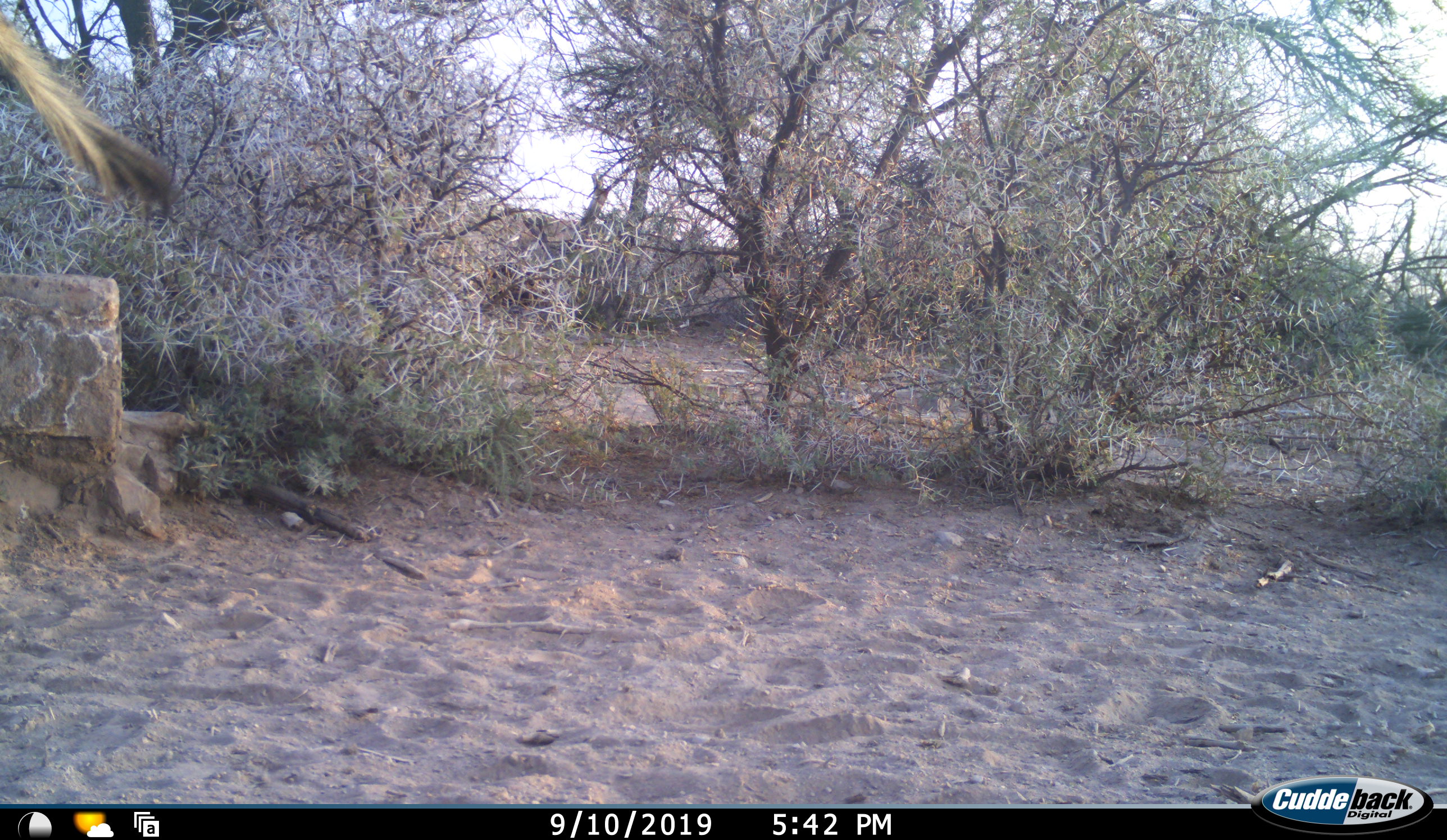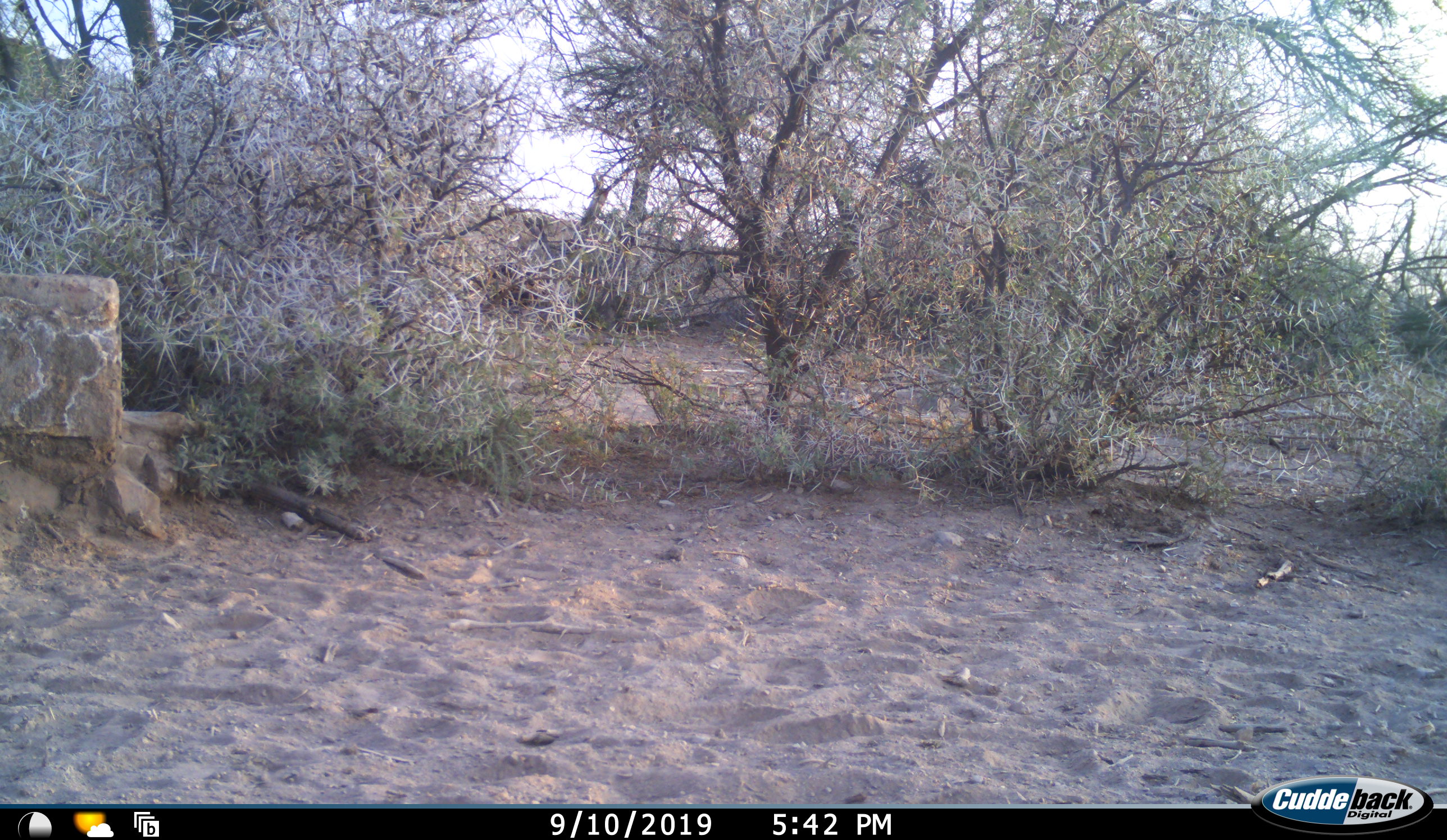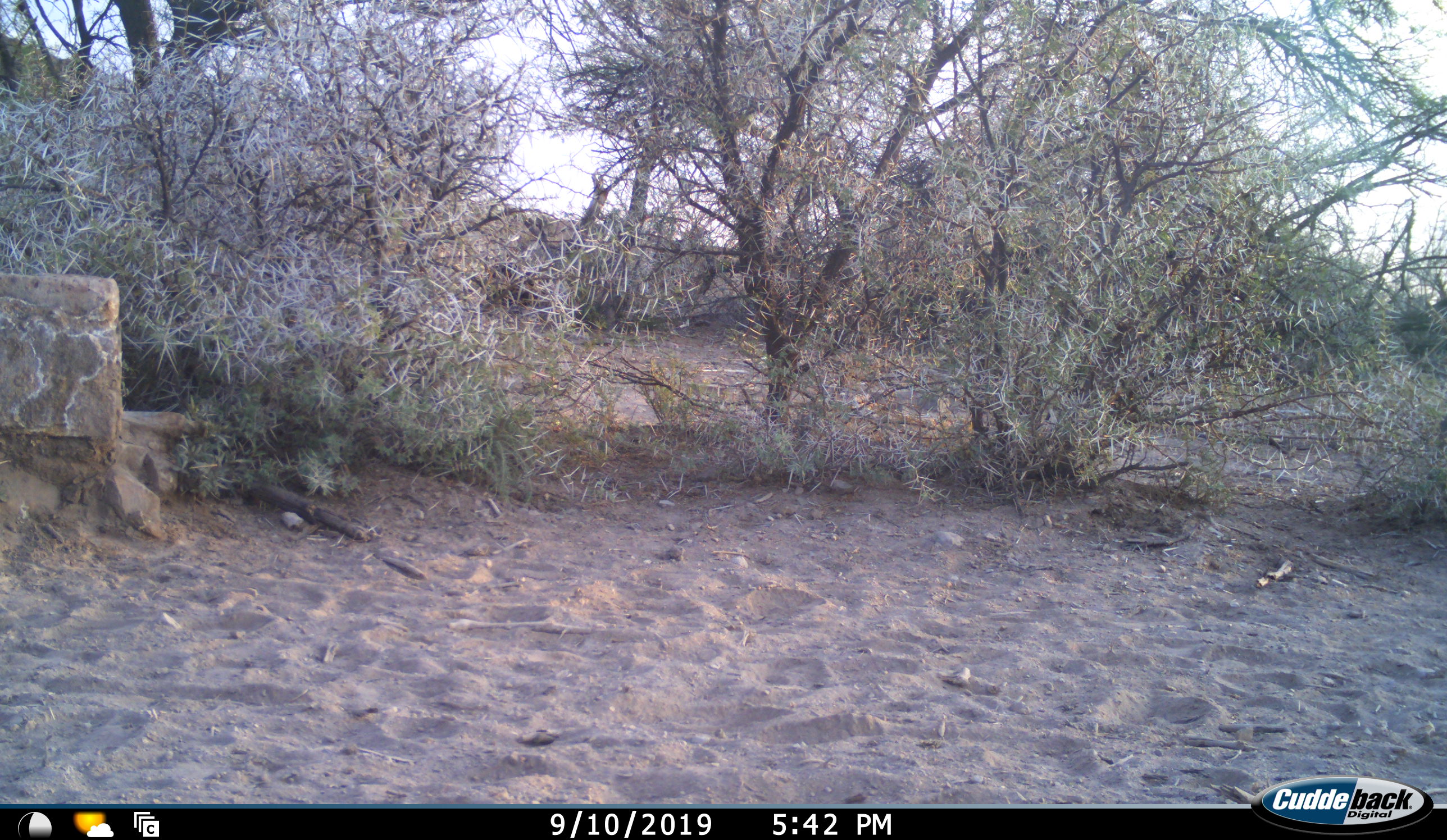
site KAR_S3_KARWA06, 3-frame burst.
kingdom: Animalia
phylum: Chordata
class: Mammalia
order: Artiodactyla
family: Bovidae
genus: Tragelaphus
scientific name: Tragelaphus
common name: kudu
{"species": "kudu (Tragelaphus)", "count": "1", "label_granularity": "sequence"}